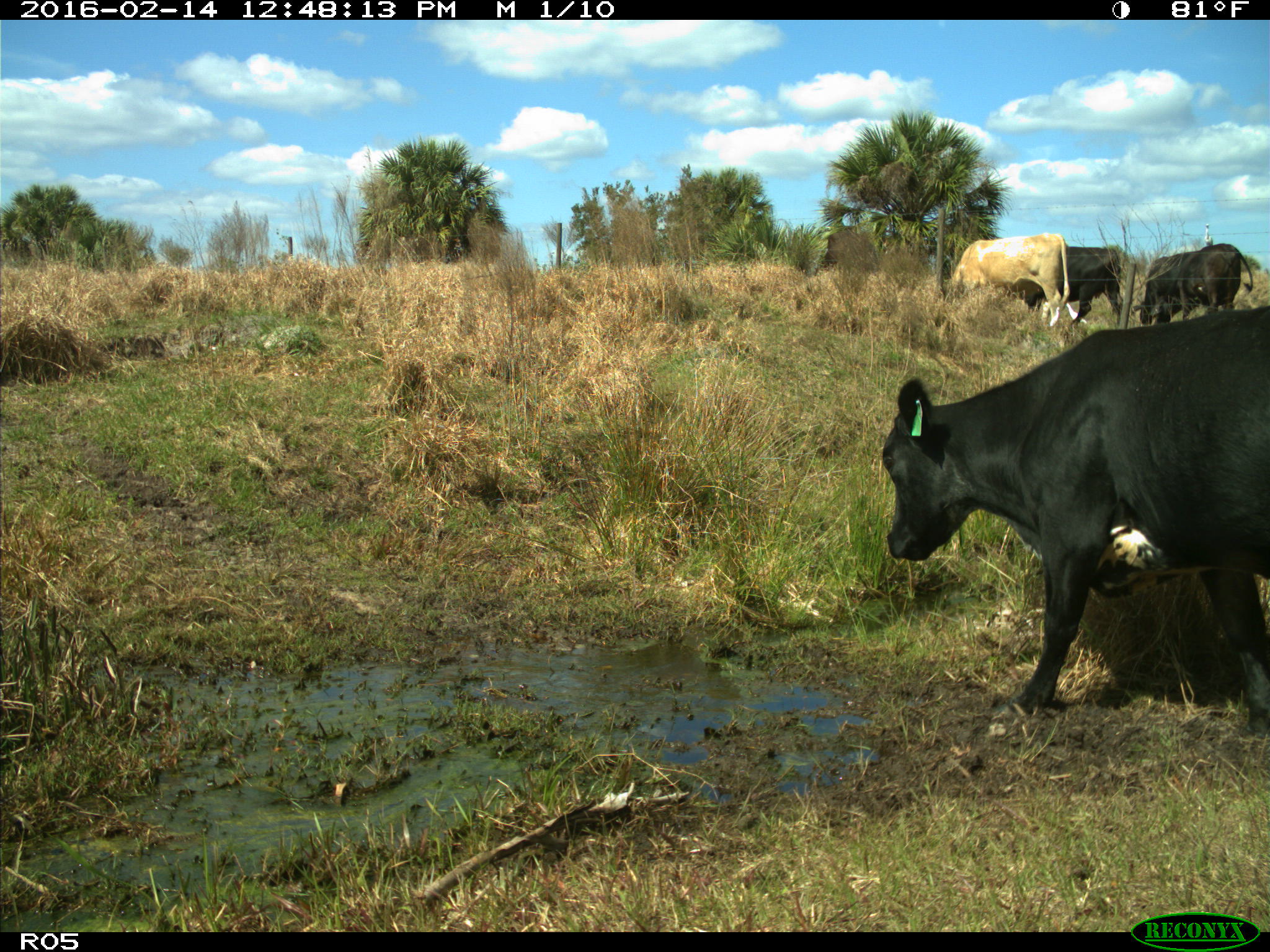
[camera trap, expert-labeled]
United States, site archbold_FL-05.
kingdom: Animalia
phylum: Chordata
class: Mammalia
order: Artiodactyla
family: Bovidae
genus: Bos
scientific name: Bos taurus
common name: domestic cow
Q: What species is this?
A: Bos taurus (domestic cow).